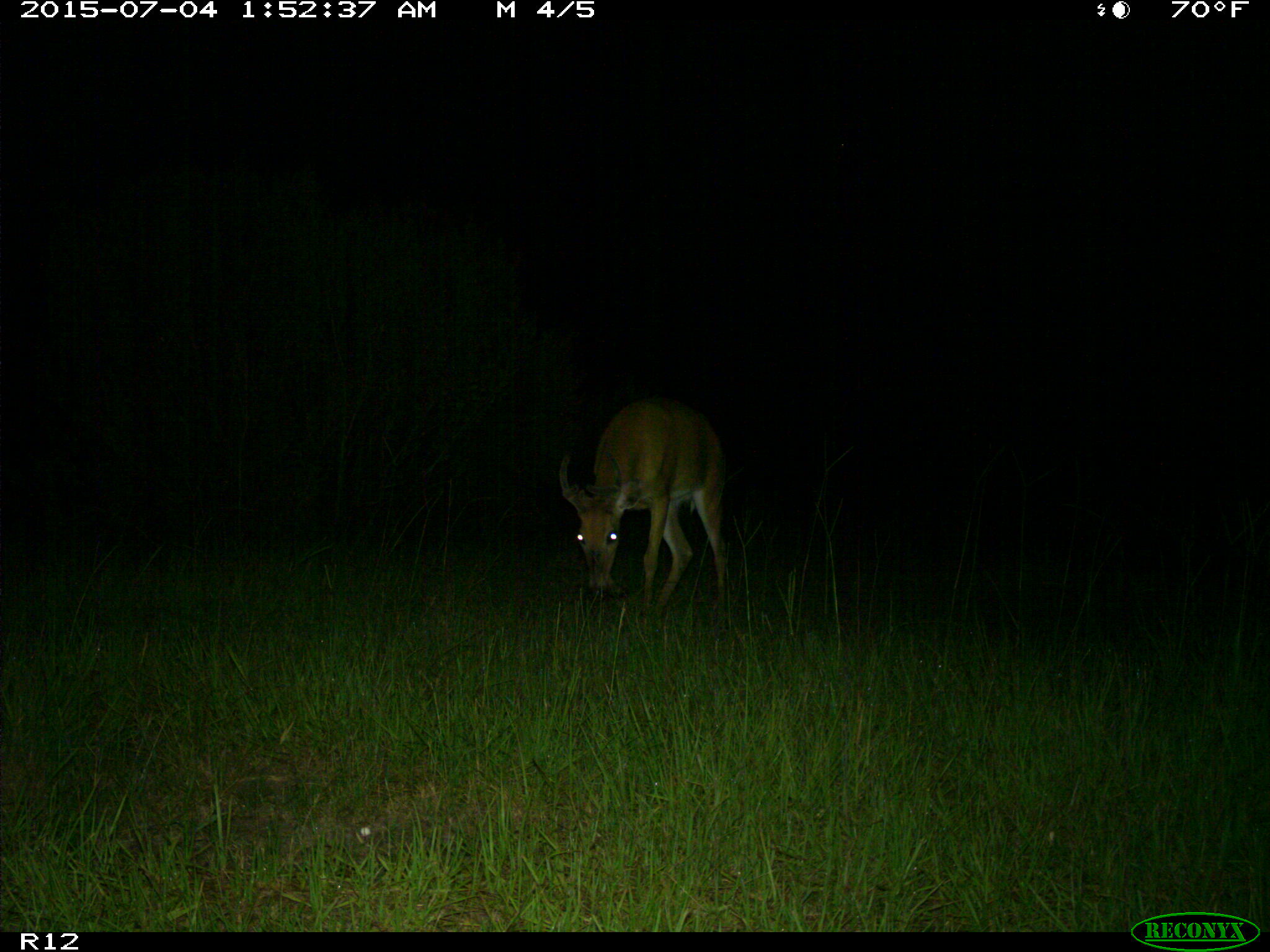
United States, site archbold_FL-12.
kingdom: Animalia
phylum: Chordata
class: Mammalia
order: Artiodactyla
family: Cervidae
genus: Odocoileus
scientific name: Odocoileus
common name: deer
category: unidentified deer